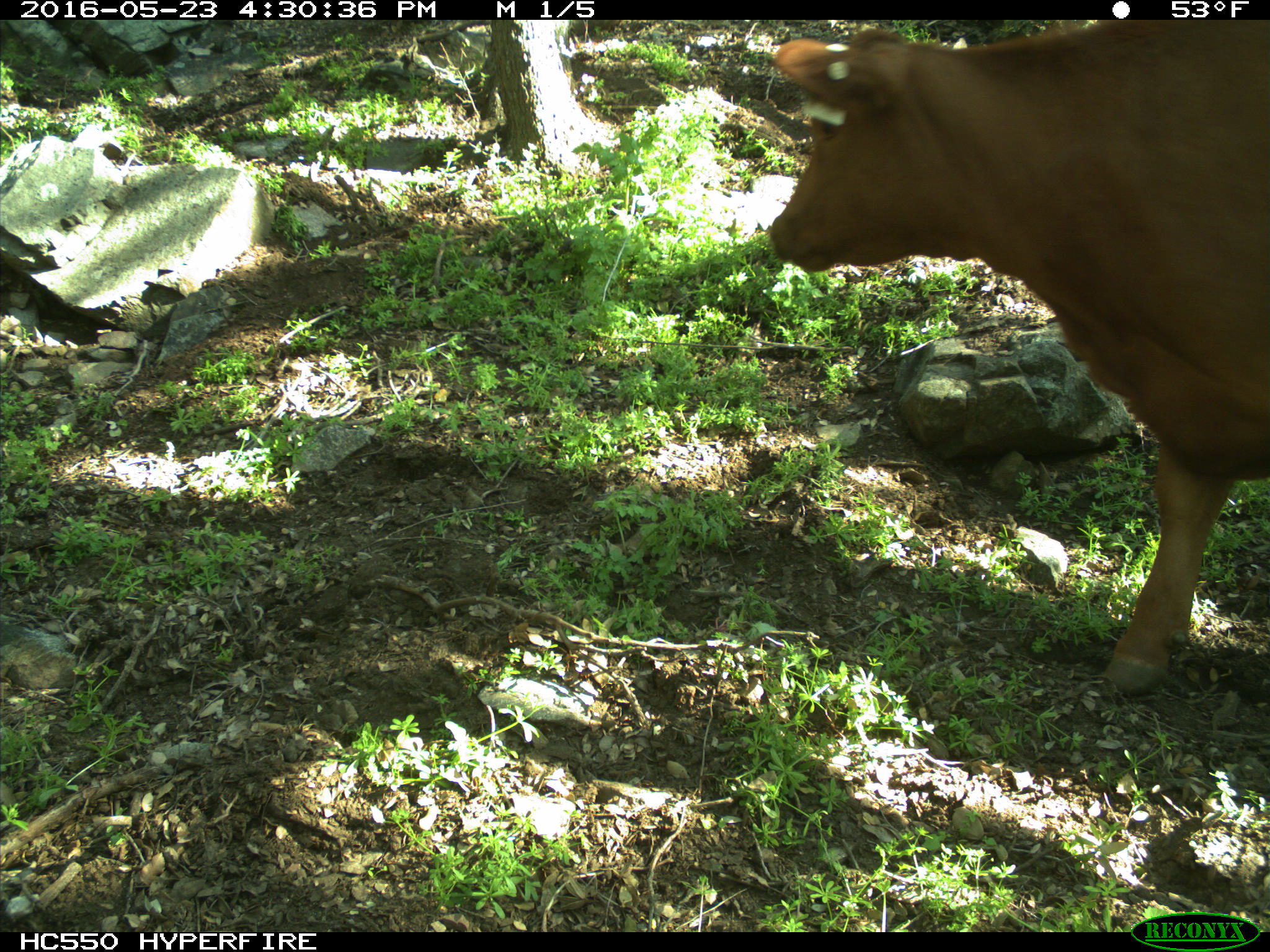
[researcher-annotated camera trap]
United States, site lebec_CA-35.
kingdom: Animalia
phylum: Chordata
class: Mammalia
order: Artiodactyla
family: Bovidae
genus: Bos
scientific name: Bos taurus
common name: domestic cow